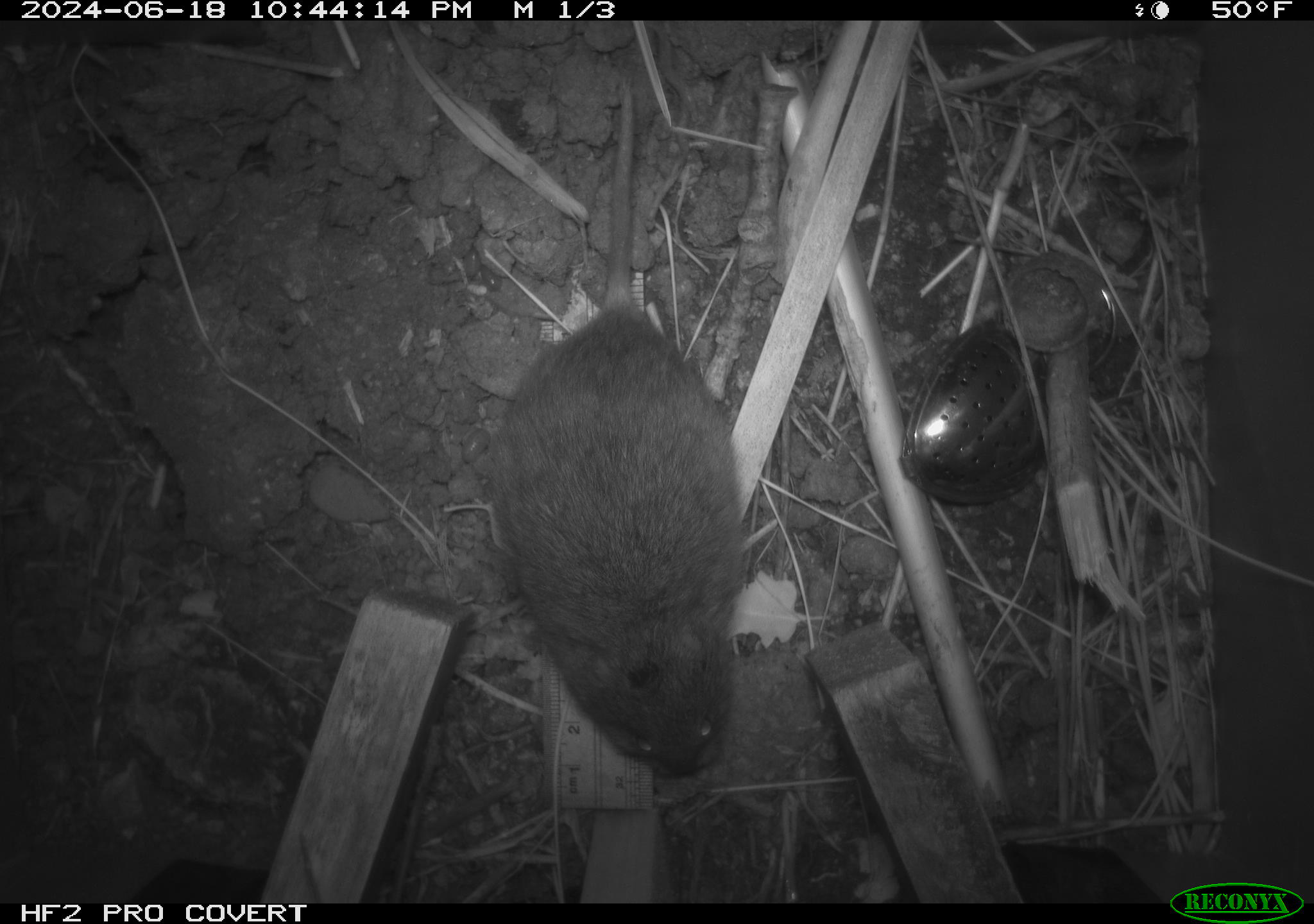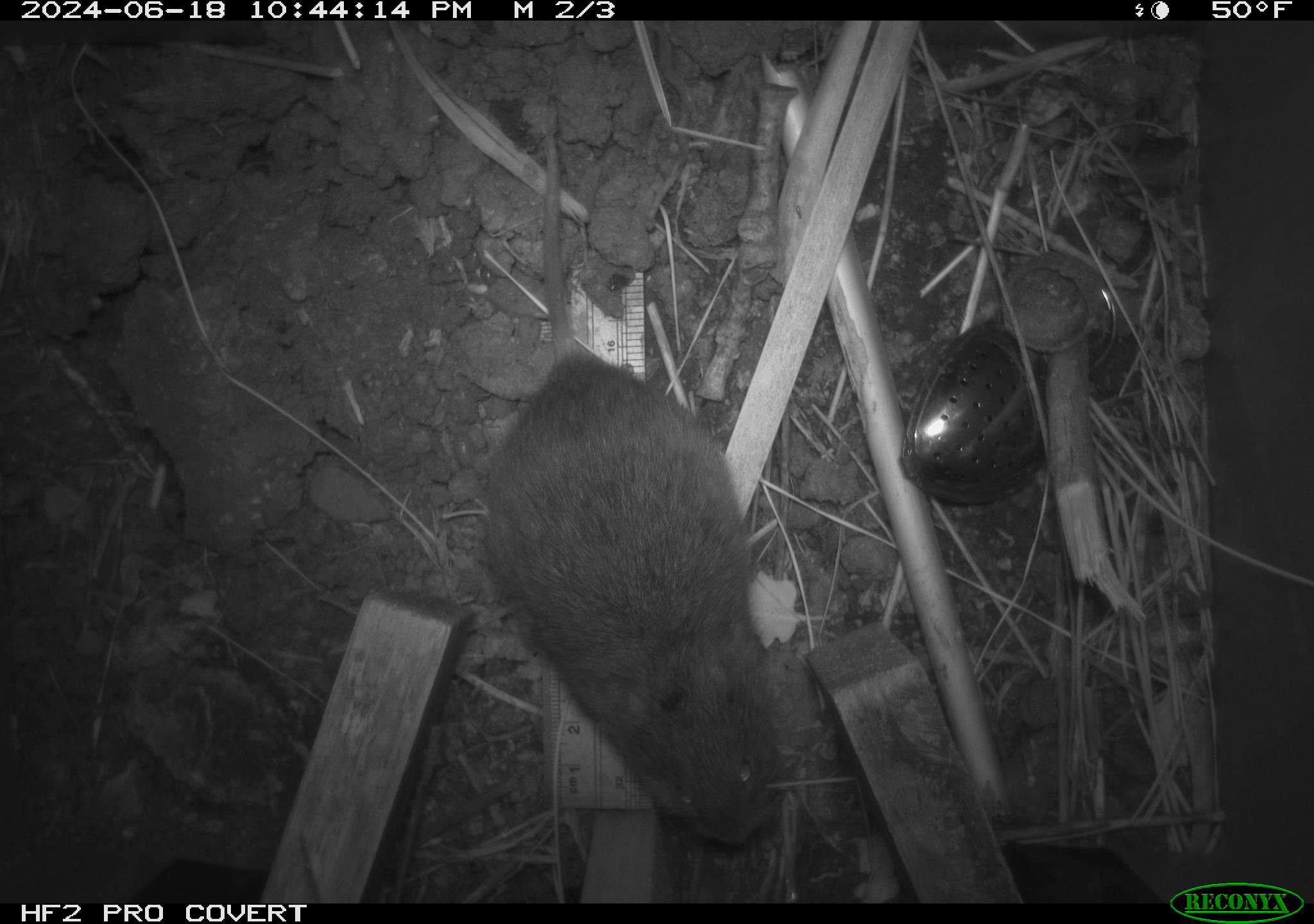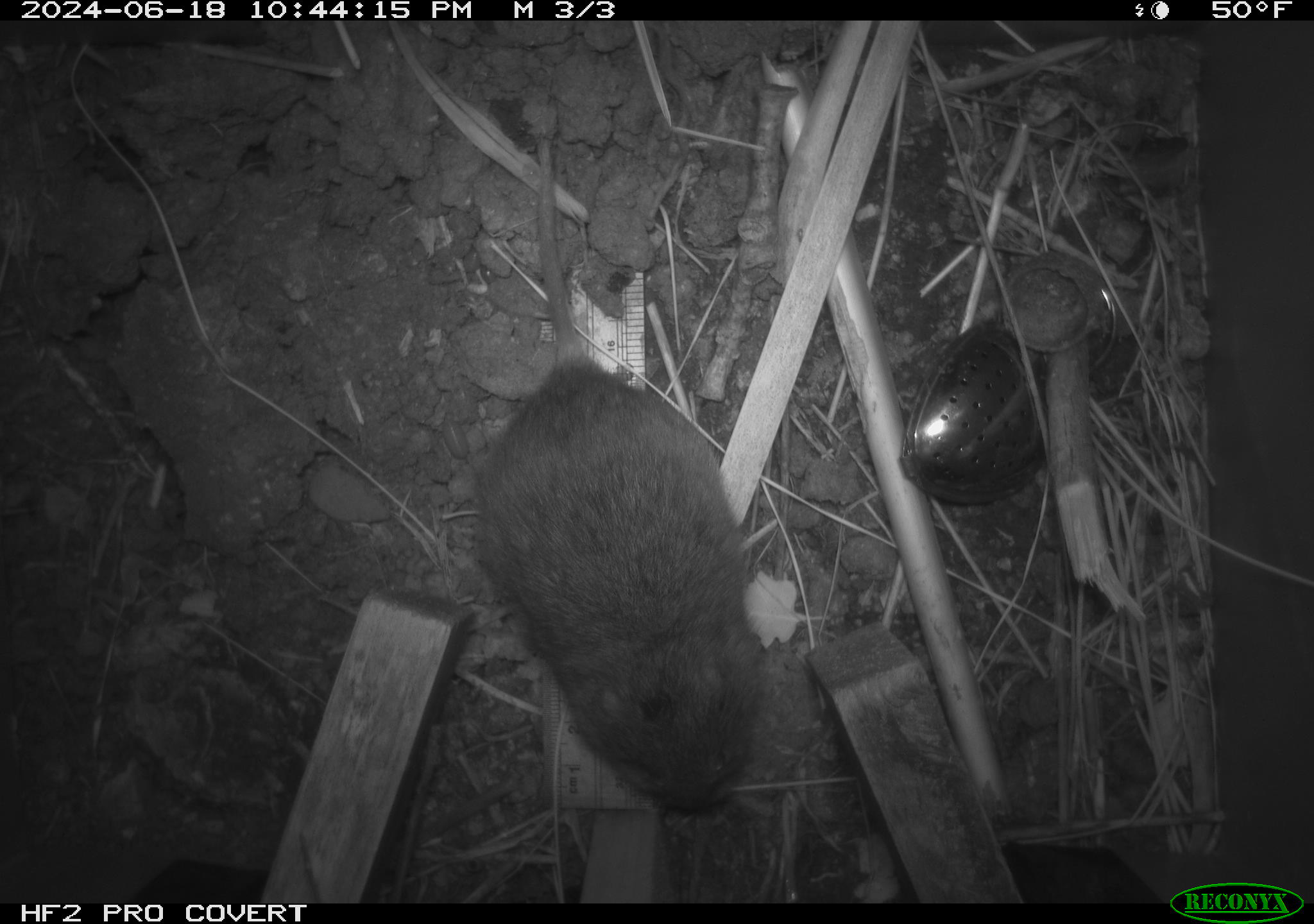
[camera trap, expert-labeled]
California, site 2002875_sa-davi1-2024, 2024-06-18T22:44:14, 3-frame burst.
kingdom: Animalia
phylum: Chordata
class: Mammalia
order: Rodentia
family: Cricetidae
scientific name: Arvicolinae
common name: voles, lemmings, and muskrats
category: arvicolinae subfamily